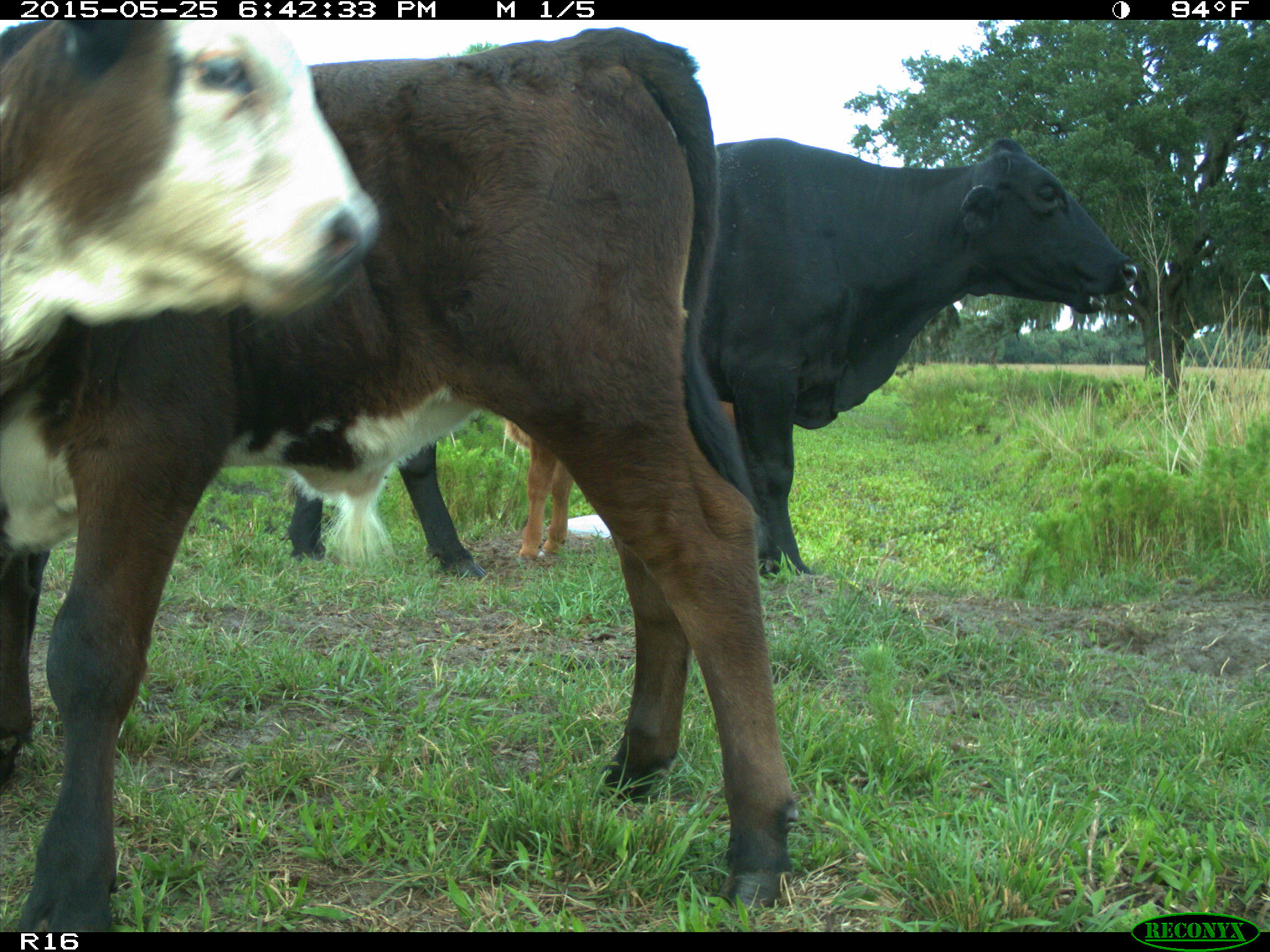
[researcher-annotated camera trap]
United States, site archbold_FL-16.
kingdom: Animalia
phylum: Chordata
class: Mammalia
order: Artiodactyla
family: Bovidae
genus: Bos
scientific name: Bos taurus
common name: domestic cow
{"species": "Bos taurus (domestic cow)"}